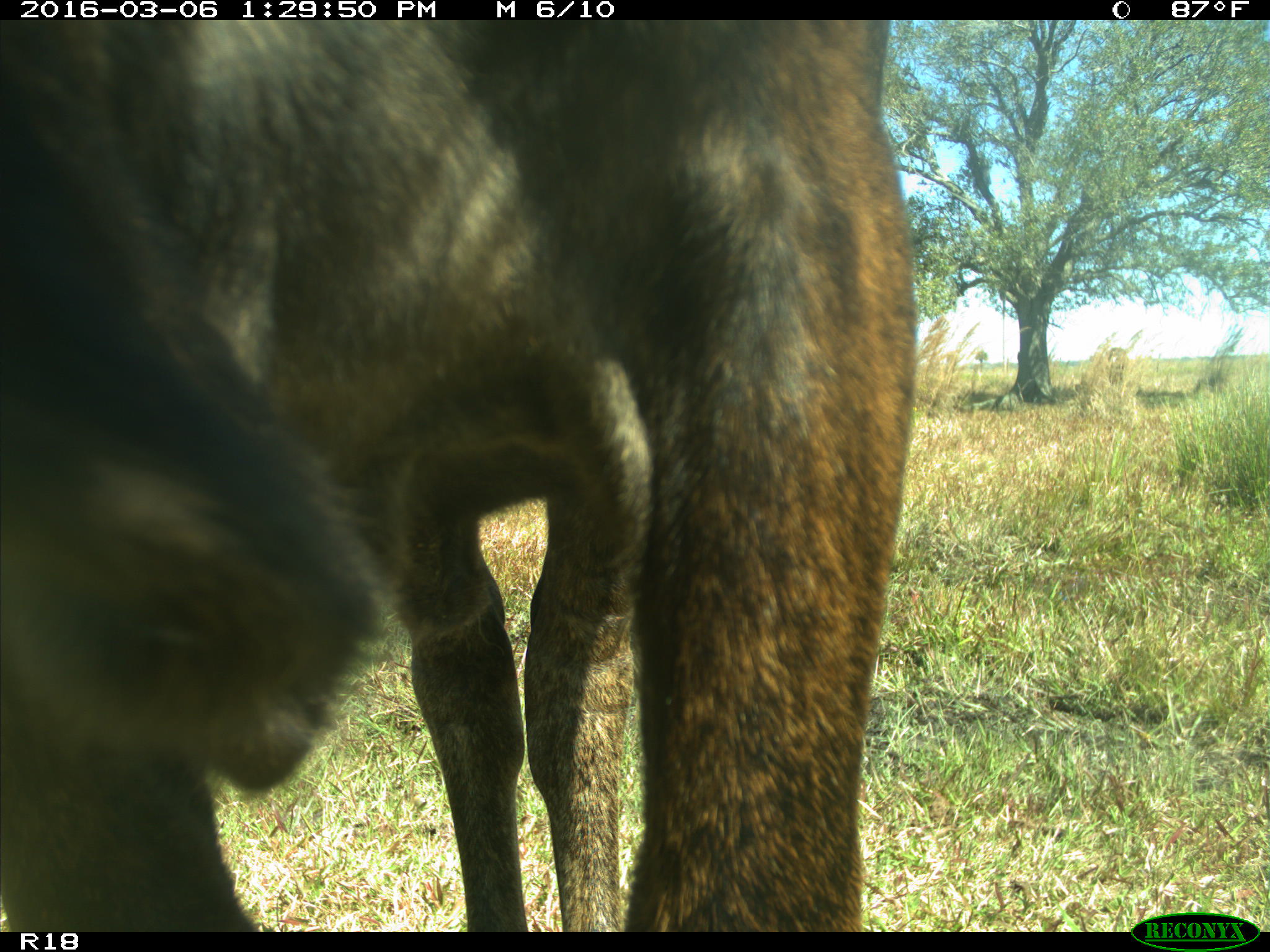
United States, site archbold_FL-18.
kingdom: Animalia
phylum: Chordata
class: Mammalia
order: Artiodactyla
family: Bovidae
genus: Bos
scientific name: Bos taurus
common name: domestic cow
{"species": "Bos taurus (domestic cow)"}